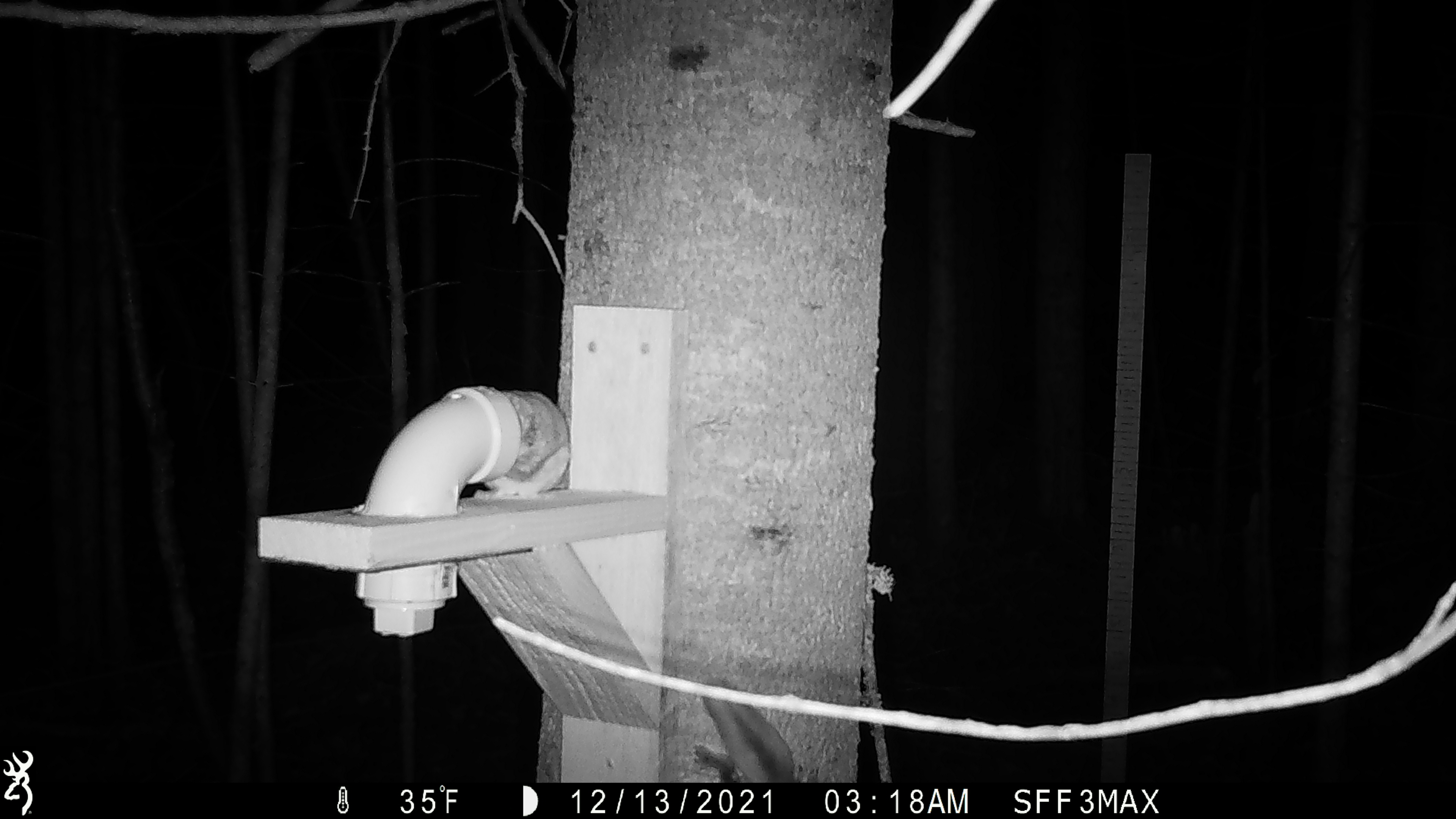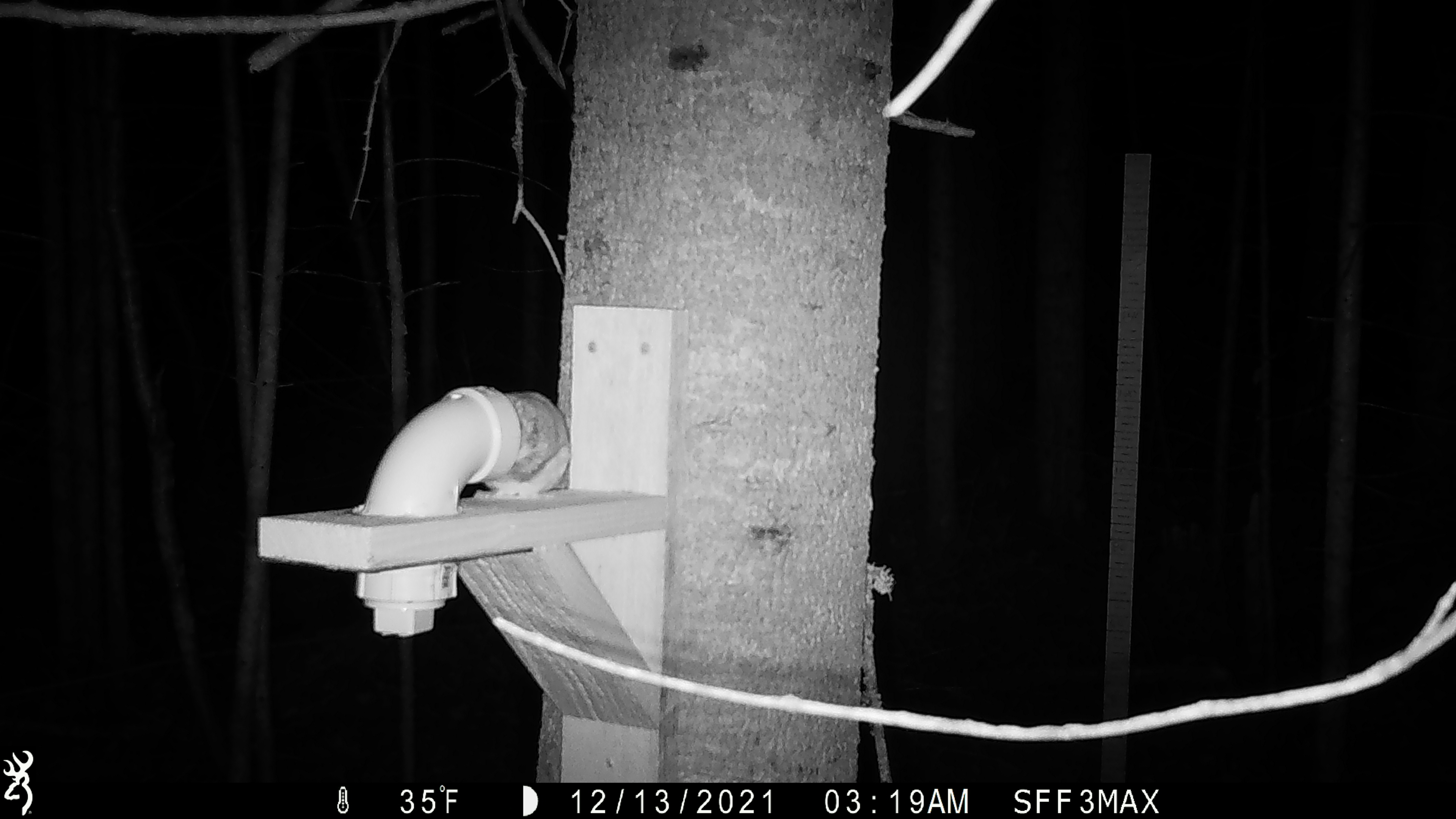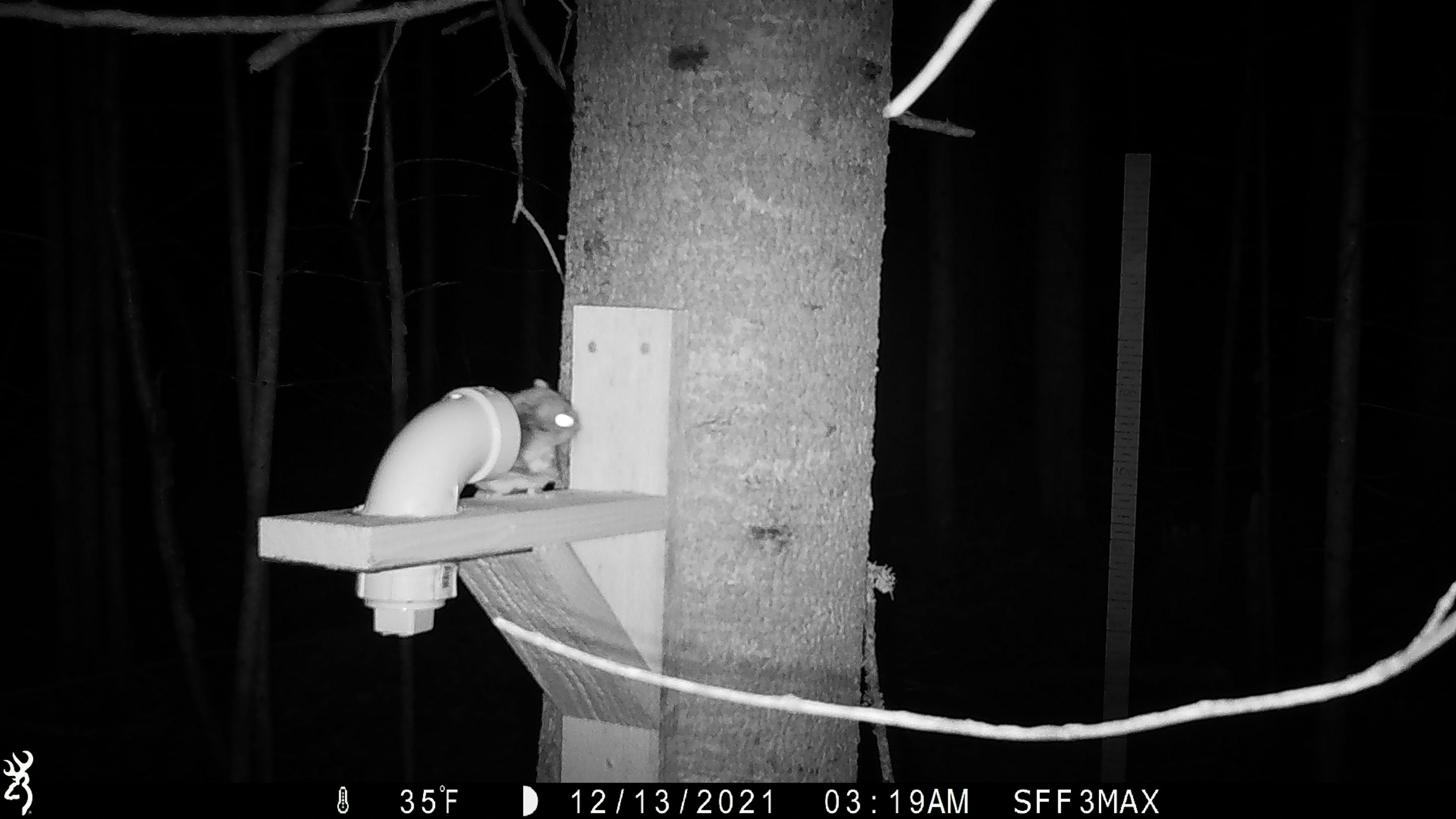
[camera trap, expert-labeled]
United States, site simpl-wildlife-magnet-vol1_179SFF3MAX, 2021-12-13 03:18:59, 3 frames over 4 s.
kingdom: Animalia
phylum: Chordata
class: Mammalia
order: Rodentia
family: Sciuridae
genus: Glaucomys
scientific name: Glaucomys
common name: flying squirrel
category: flying squirrel sp.